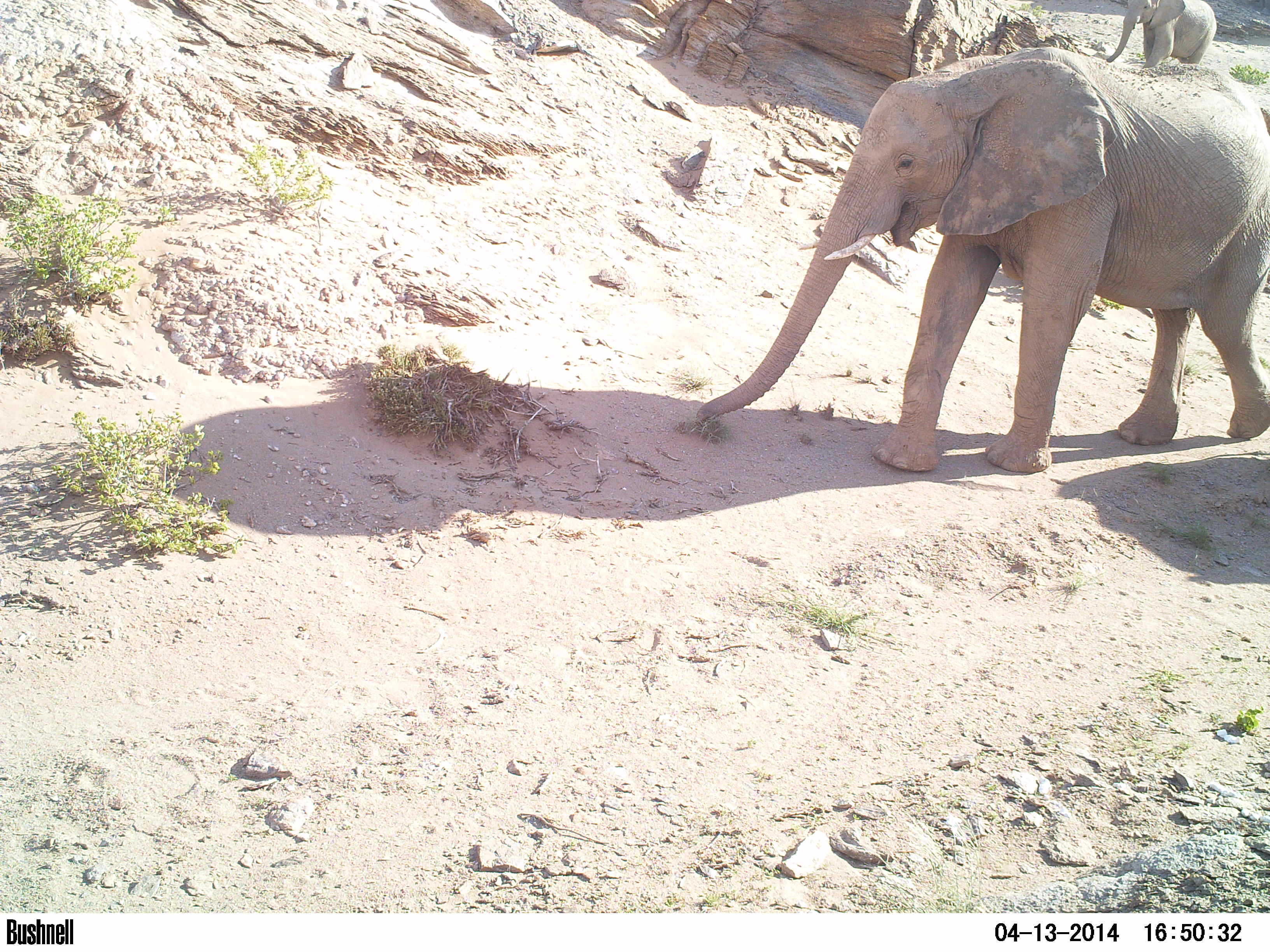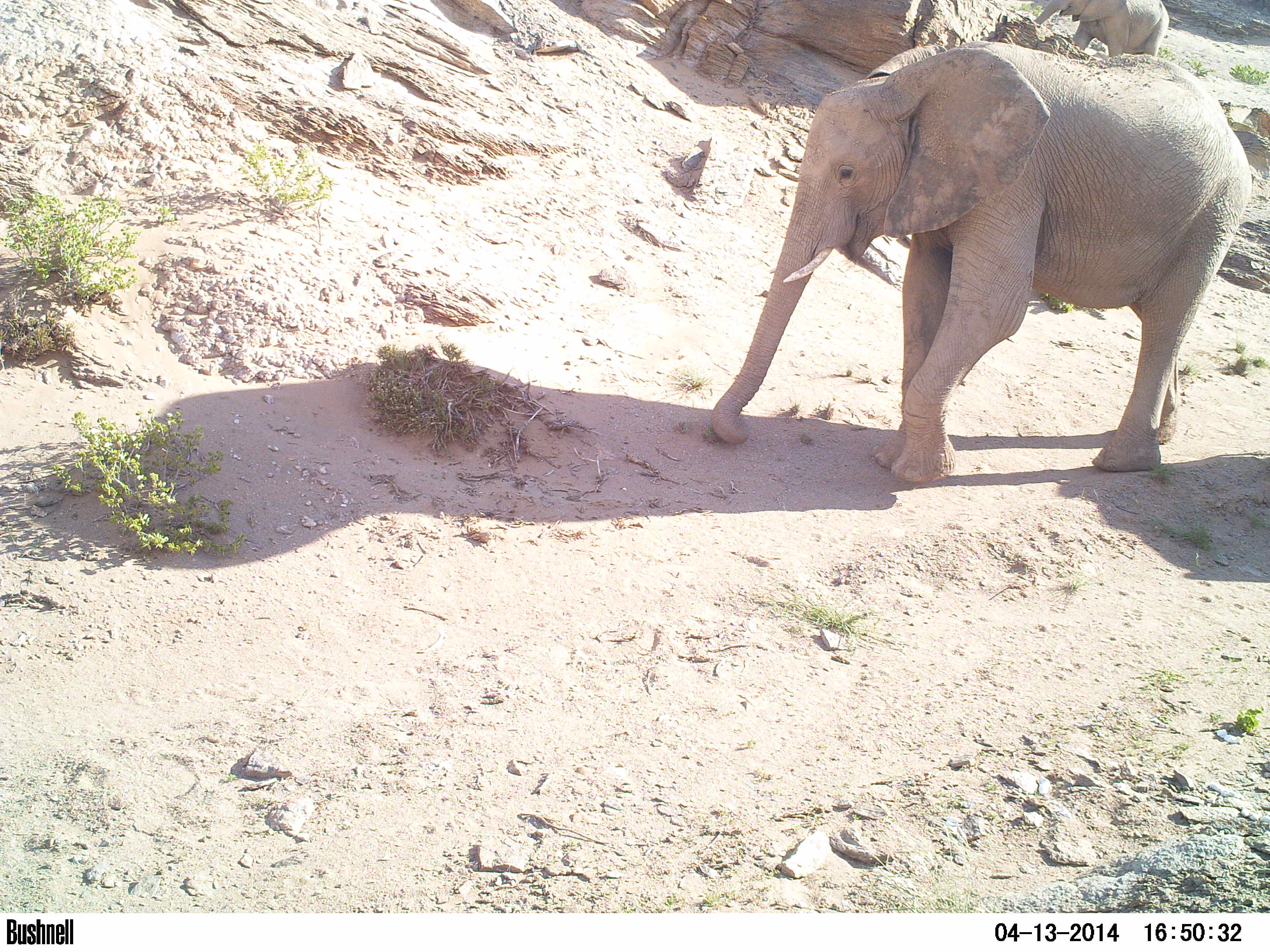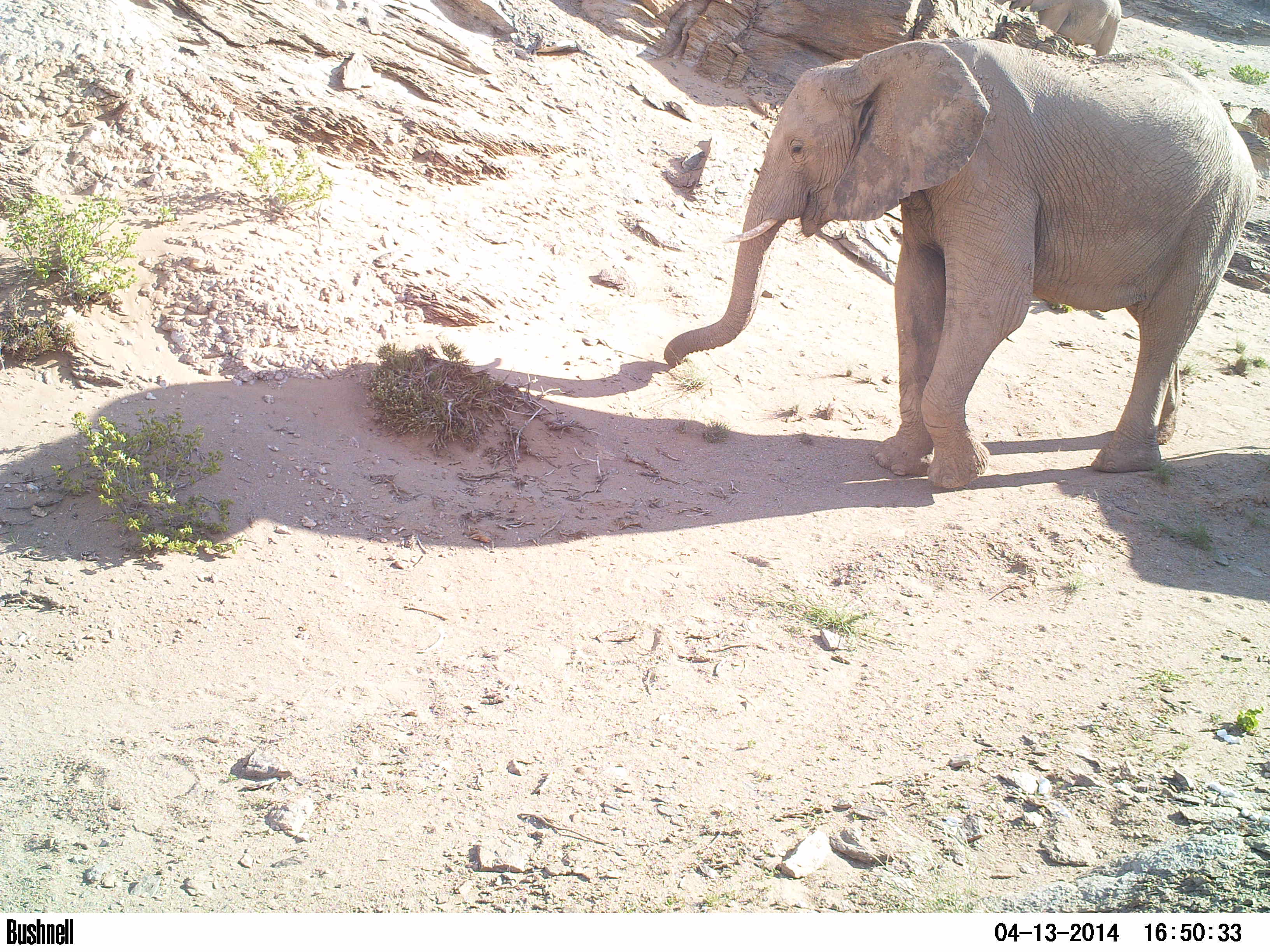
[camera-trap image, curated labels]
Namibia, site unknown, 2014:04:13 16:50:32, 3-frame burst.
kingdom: Animalia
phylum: Chordata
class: Mammalia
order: Proboscidea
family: Elephantidae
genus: Loxodonta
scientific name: Loxodonta africana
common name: african elephant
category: loxodanta africana